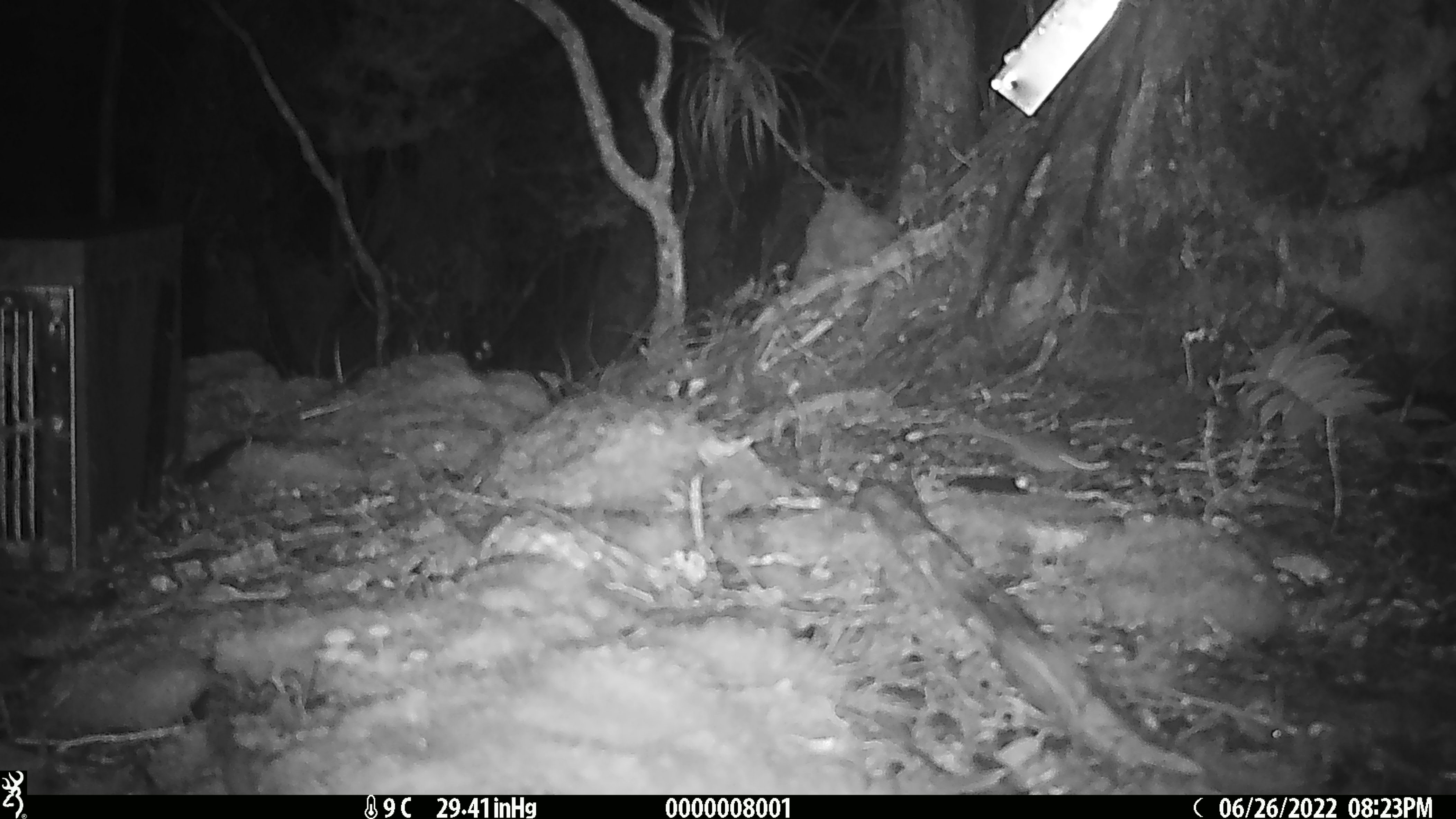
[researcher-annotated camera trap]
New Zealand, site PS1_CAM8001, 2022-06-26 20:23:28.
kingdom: Animalia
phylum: Chordata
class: Mammalia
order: Rodentia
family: Muridae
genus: Mus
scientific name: Mus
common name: mouse